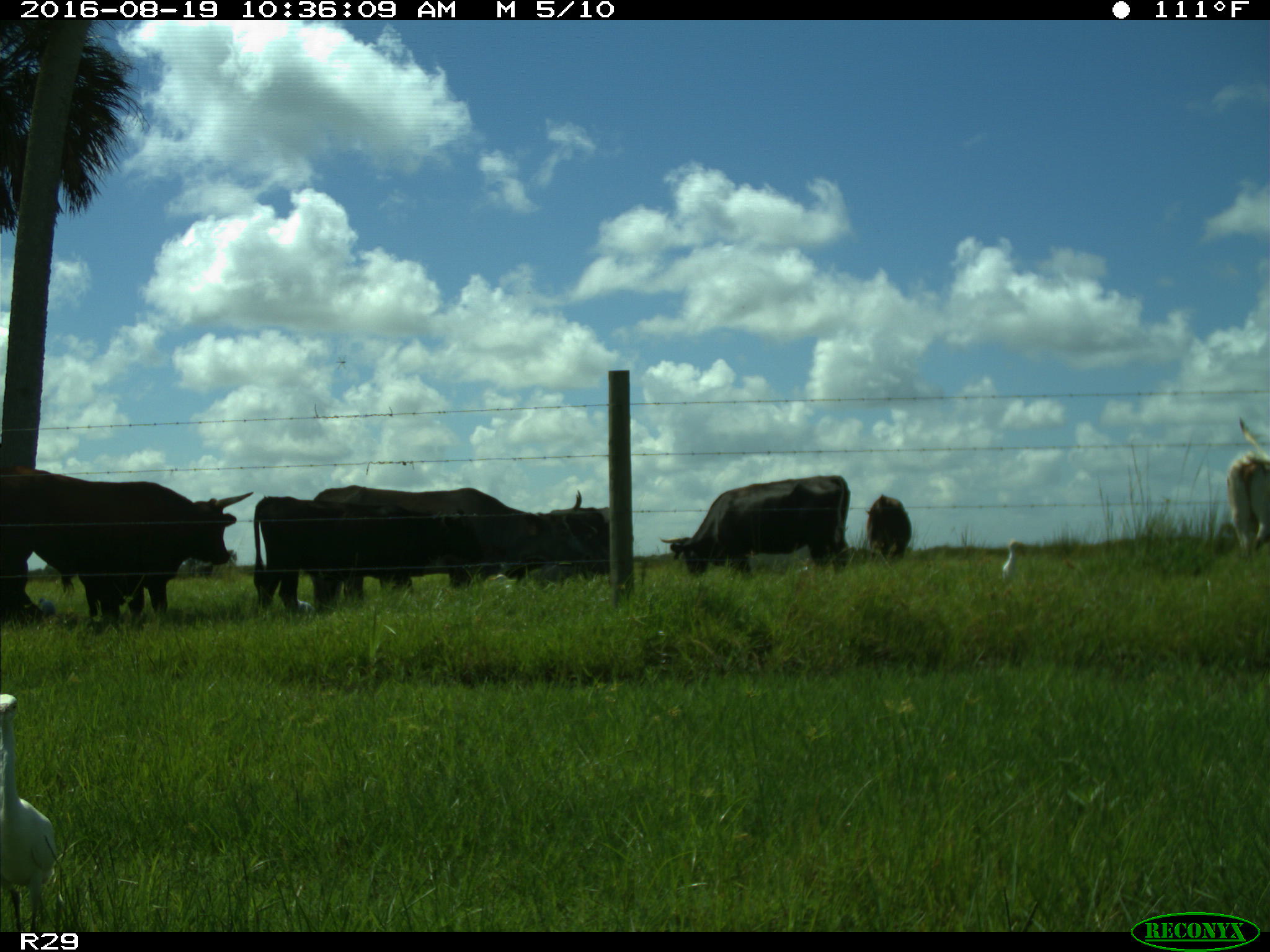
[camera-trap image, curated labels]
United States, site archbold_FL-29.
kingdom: Animalia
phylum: Chordata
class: Mammalia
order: Artiodactyla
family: Bovidae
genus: Bos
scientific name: Bos taurus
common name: domestic cow